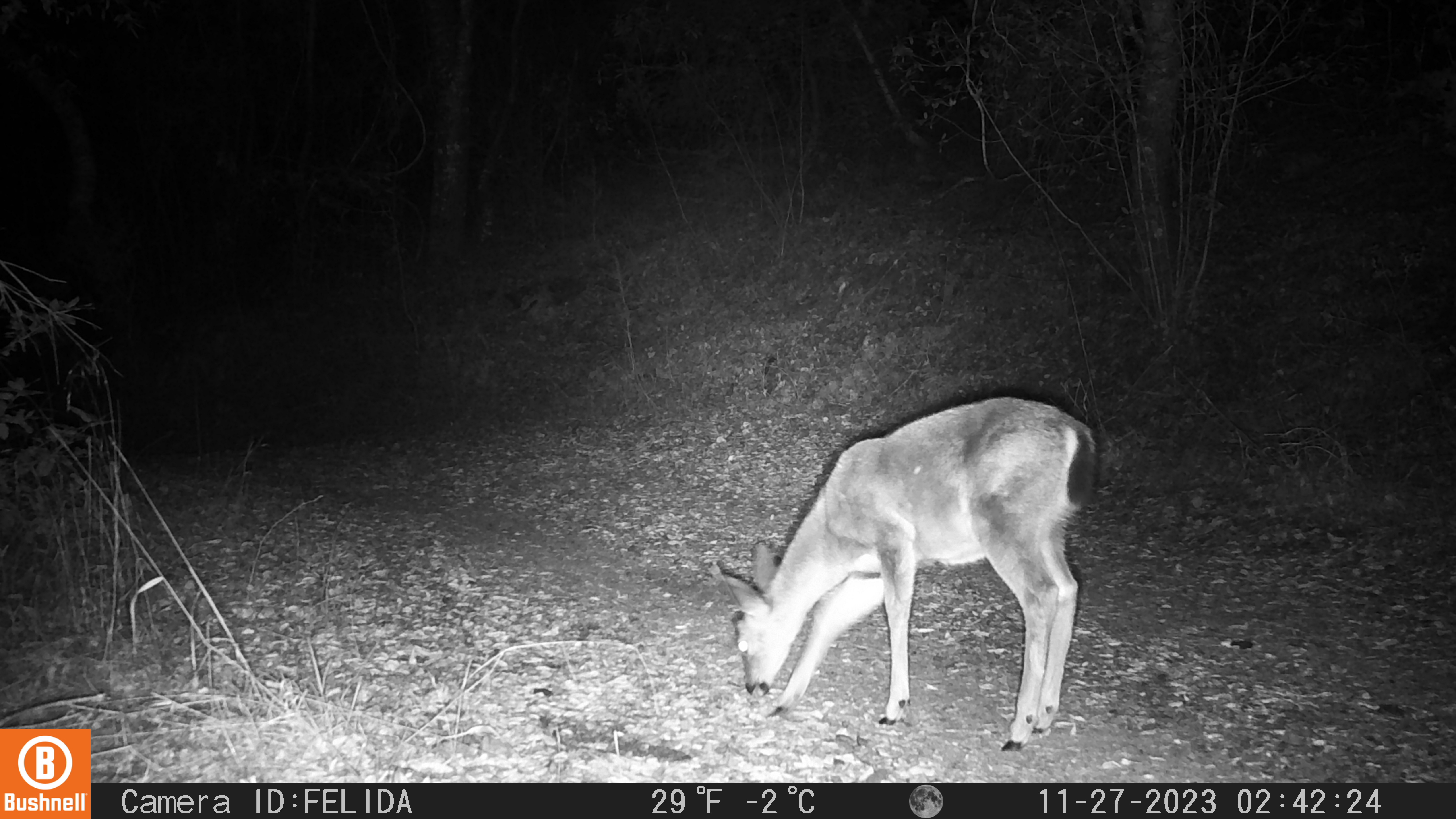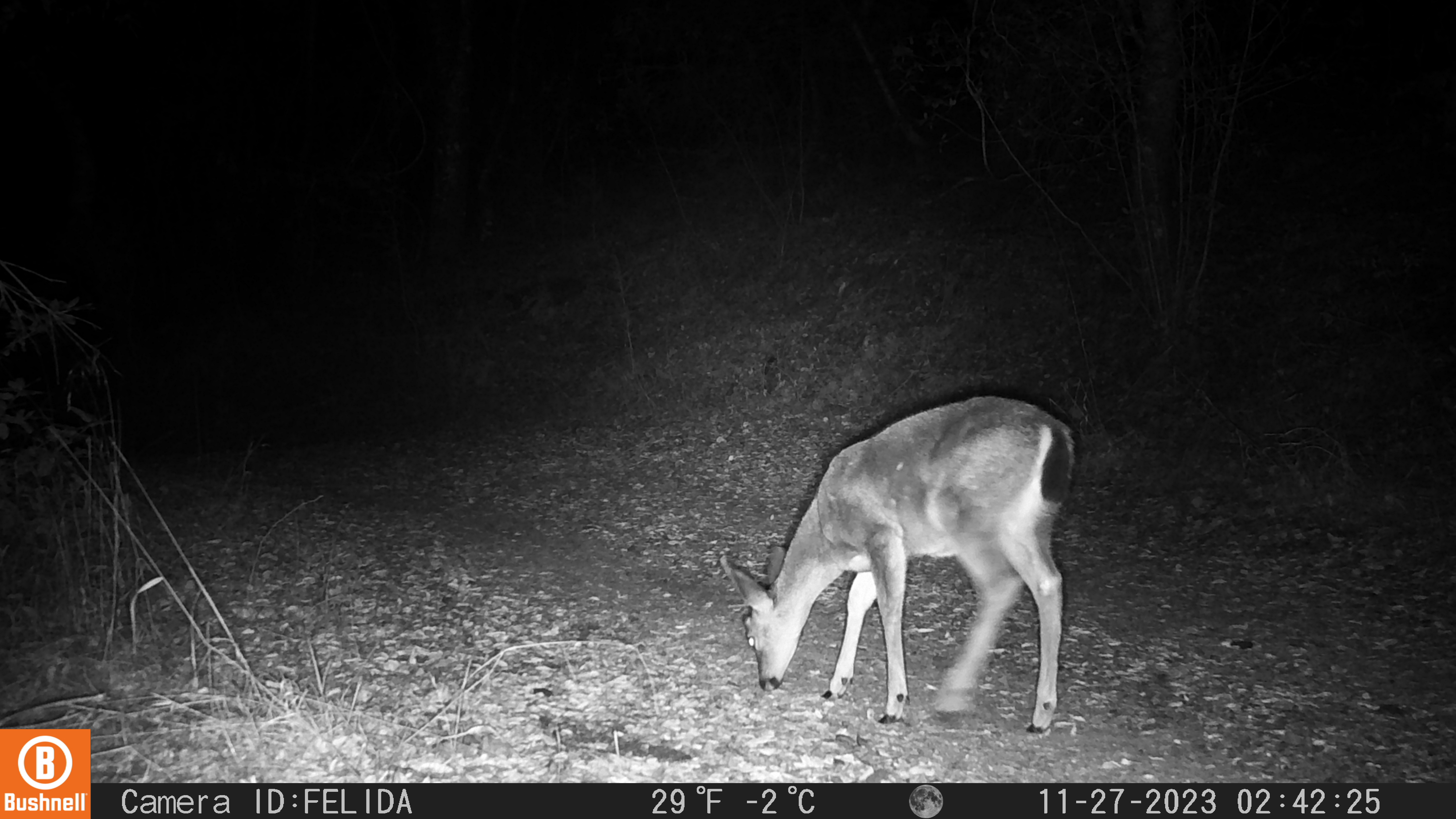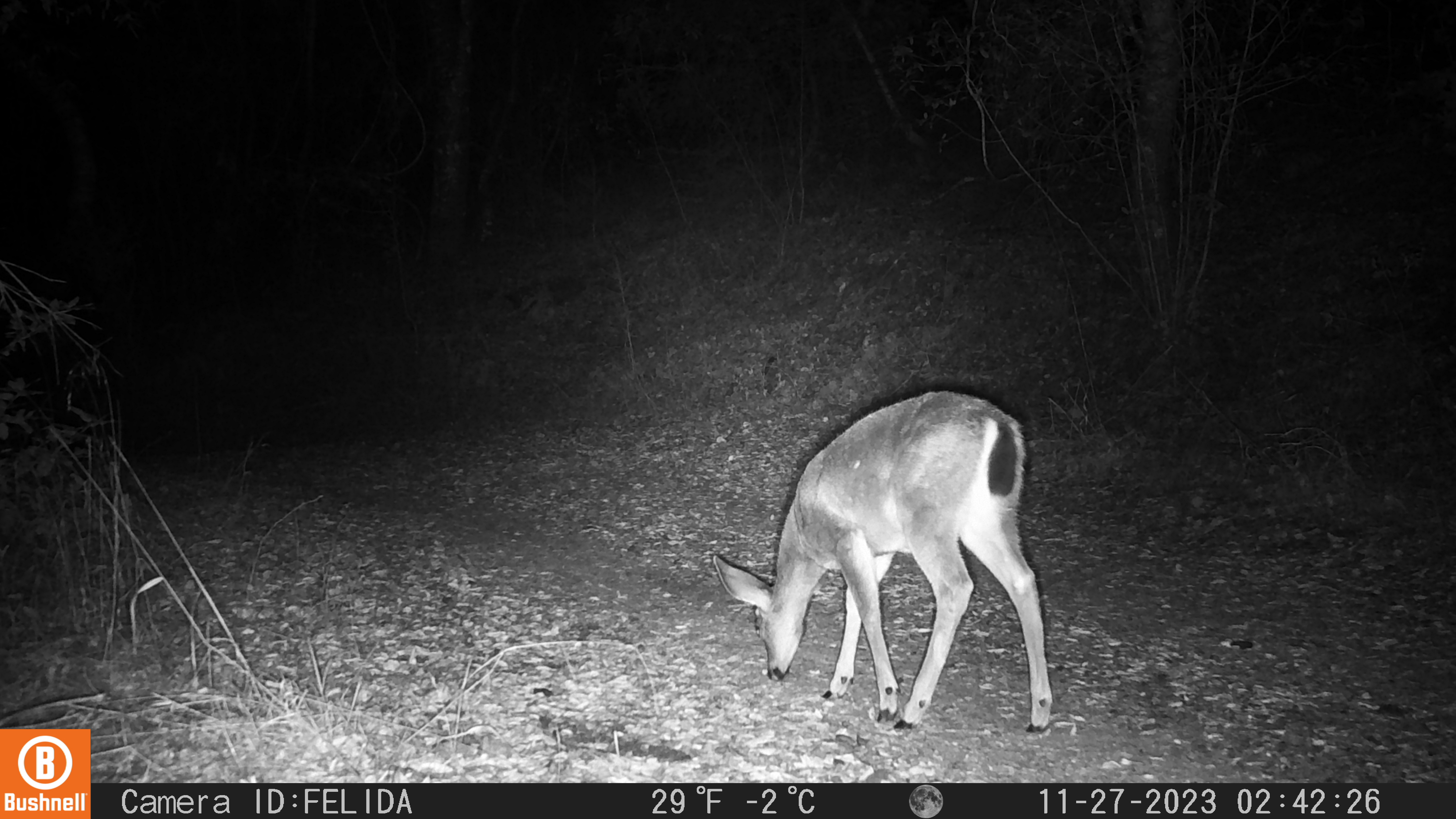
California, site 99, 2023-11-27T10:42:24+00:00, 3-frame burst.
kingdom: Animalia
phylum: Chordata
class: Mammalia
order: Artiodactyla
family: Cervidae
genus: Odocoileus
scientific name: Odocoileus hemionus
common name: mule deer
Mule deer (Odocoileus hemionus).